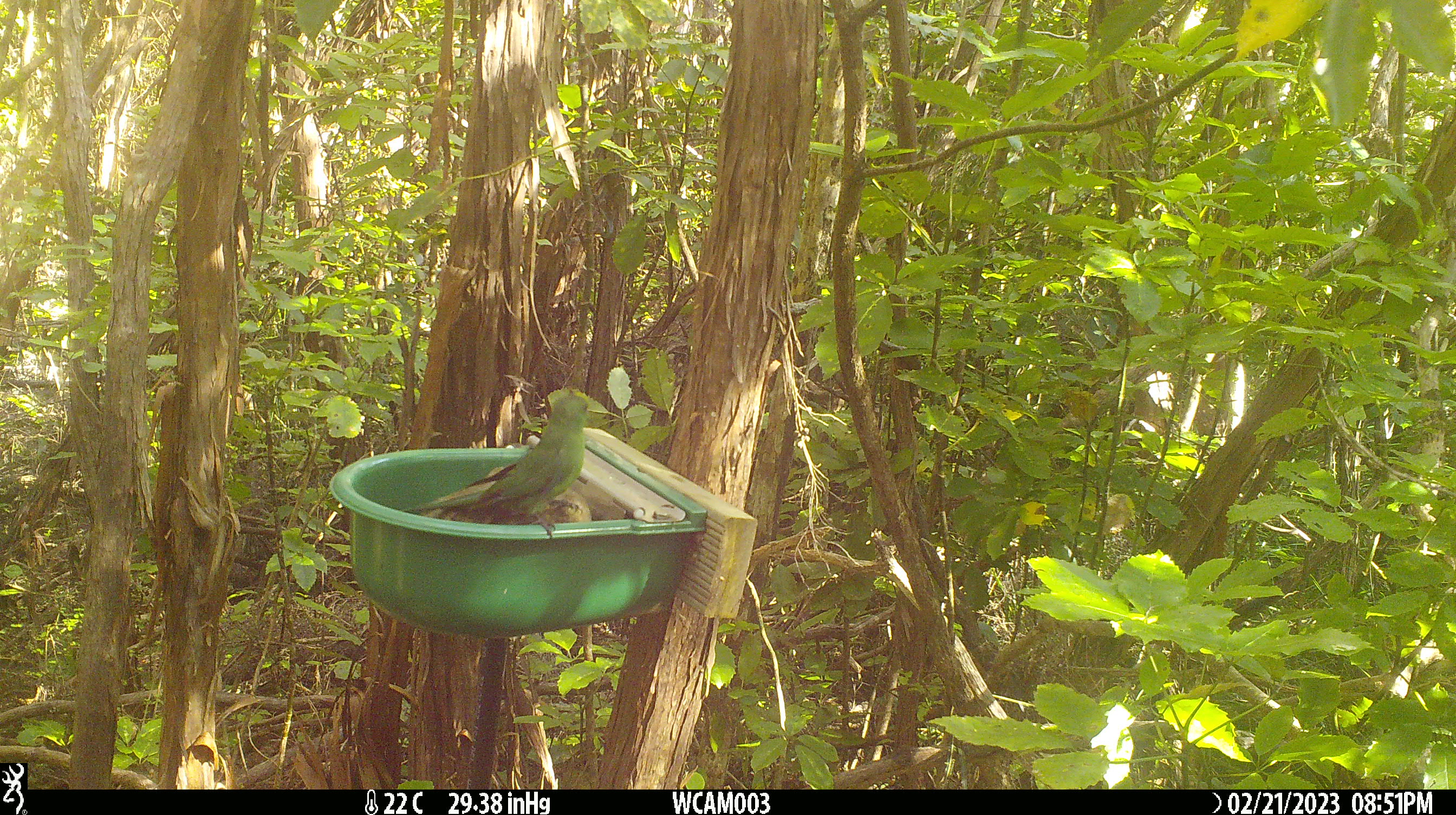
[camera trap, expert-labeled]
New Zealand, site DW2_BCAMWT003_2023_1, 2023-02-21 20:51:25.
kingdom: Animalia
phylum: Chordata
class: Aves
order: Psittaciformes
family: Psittaculidae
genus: Cyanoramphus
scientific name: Cyanoramphus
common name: parakeet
Parakeet (Cyanoramphus).